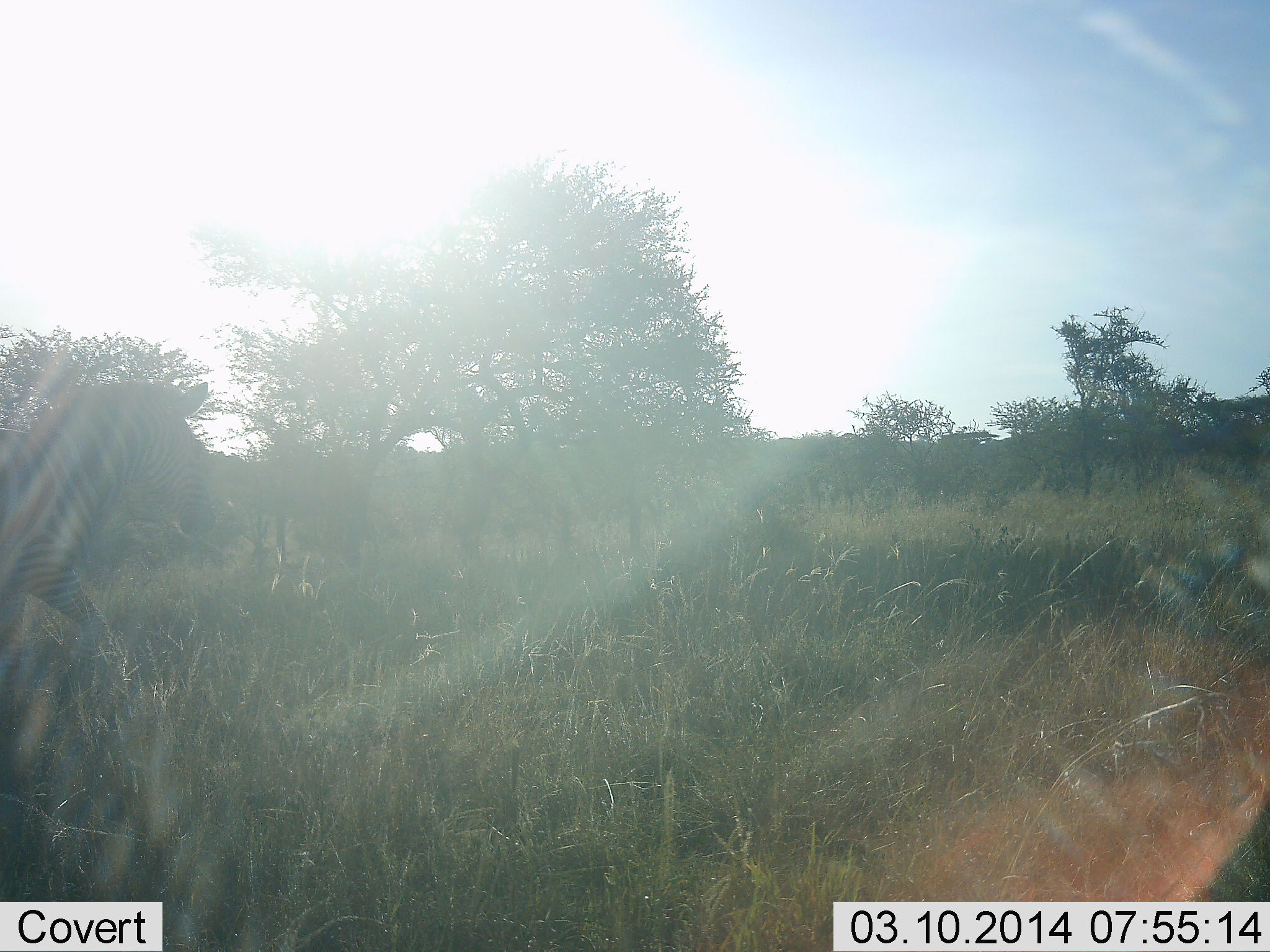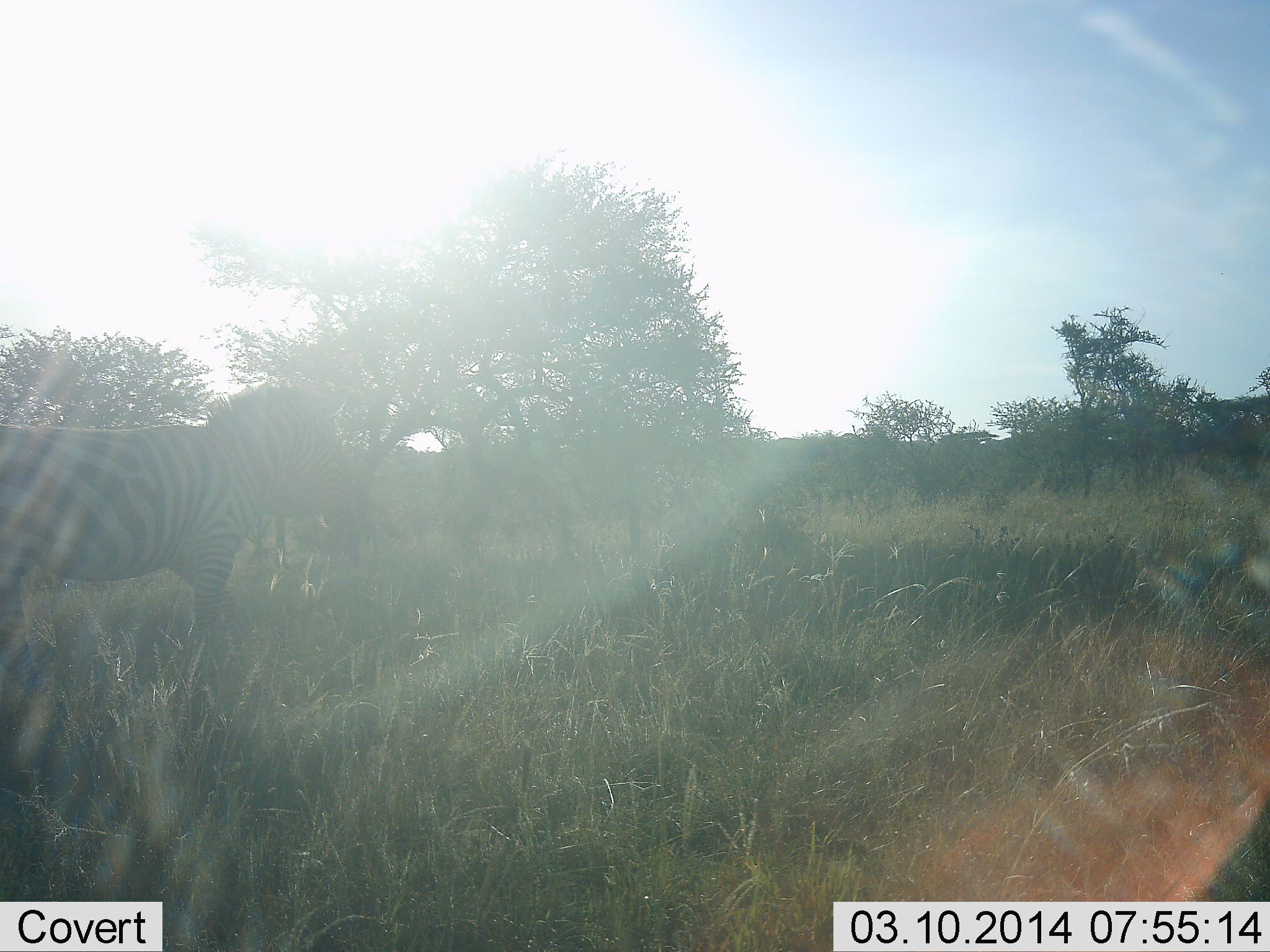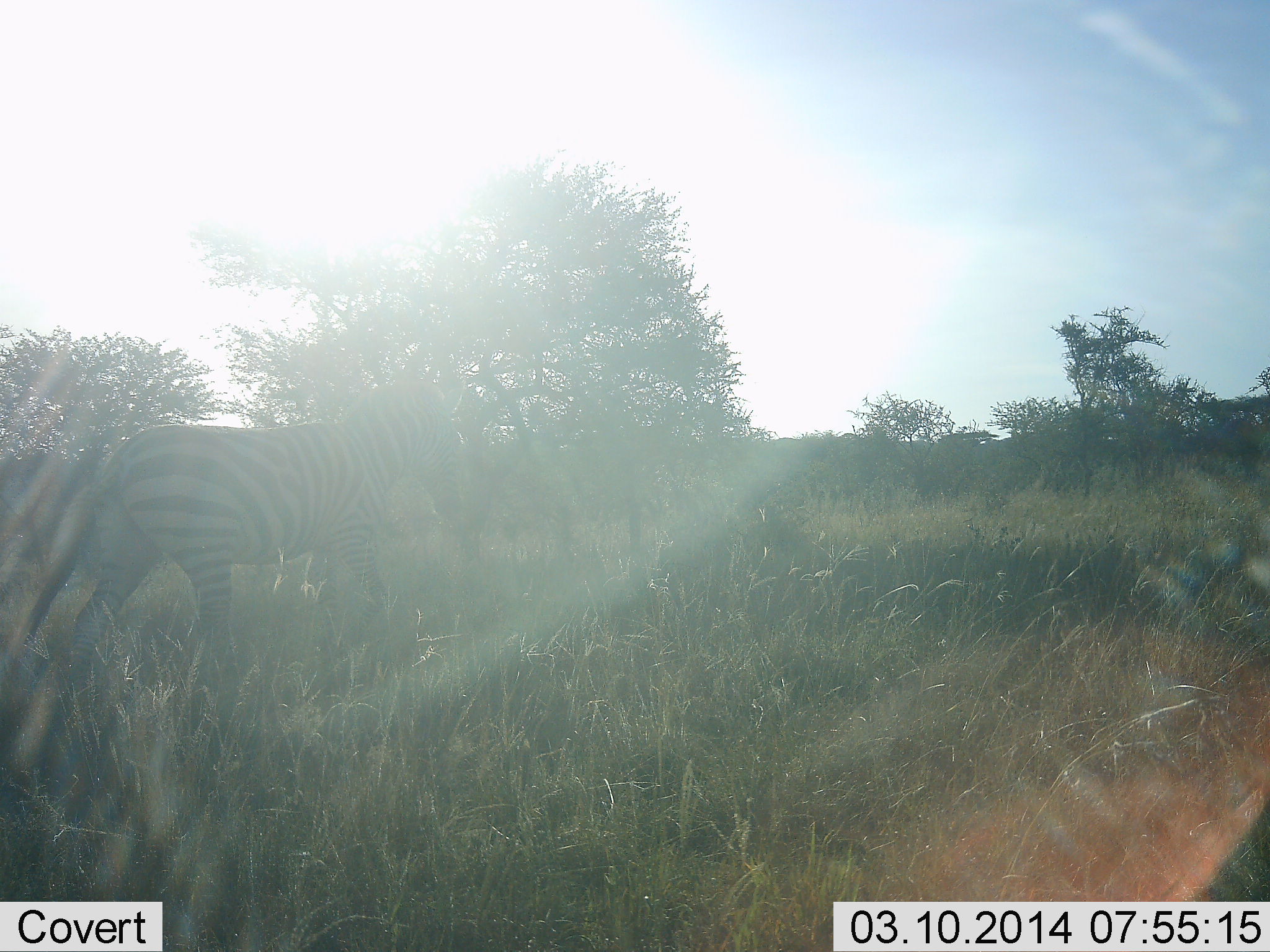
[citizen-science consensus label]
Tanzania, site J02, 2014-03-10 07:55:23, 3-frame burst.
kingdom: Animalia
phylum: Chordata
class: Mammalia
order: Perissodactyla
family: Equidae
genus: Equus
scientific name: Equus quagga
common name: plains zebra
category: zebra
Zebra (plains zebra) (Equus quagga), count 1. Behavior (volunteer vote fractions): standing 30%, resting 10%, moving 70%, interacting 0%. Young present (vote fraction): 0%. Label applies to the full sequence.